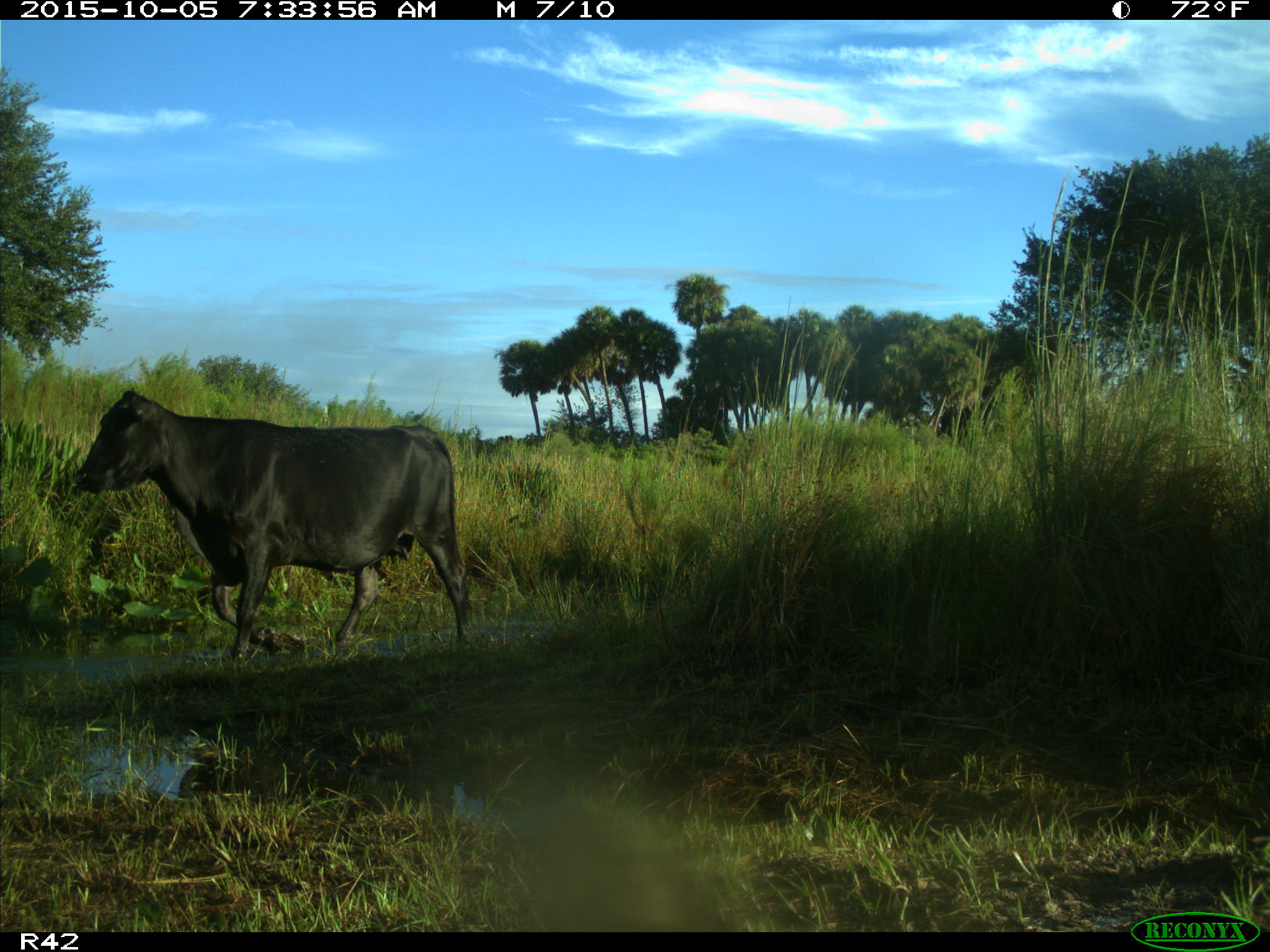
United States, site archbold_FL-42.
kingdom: Animalia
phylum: Chordata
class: Mammalia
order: Artiodactyla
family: Bovidae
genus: Bos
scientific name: Bos taurus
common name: domestic cow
Bos taurus (domestic cow).